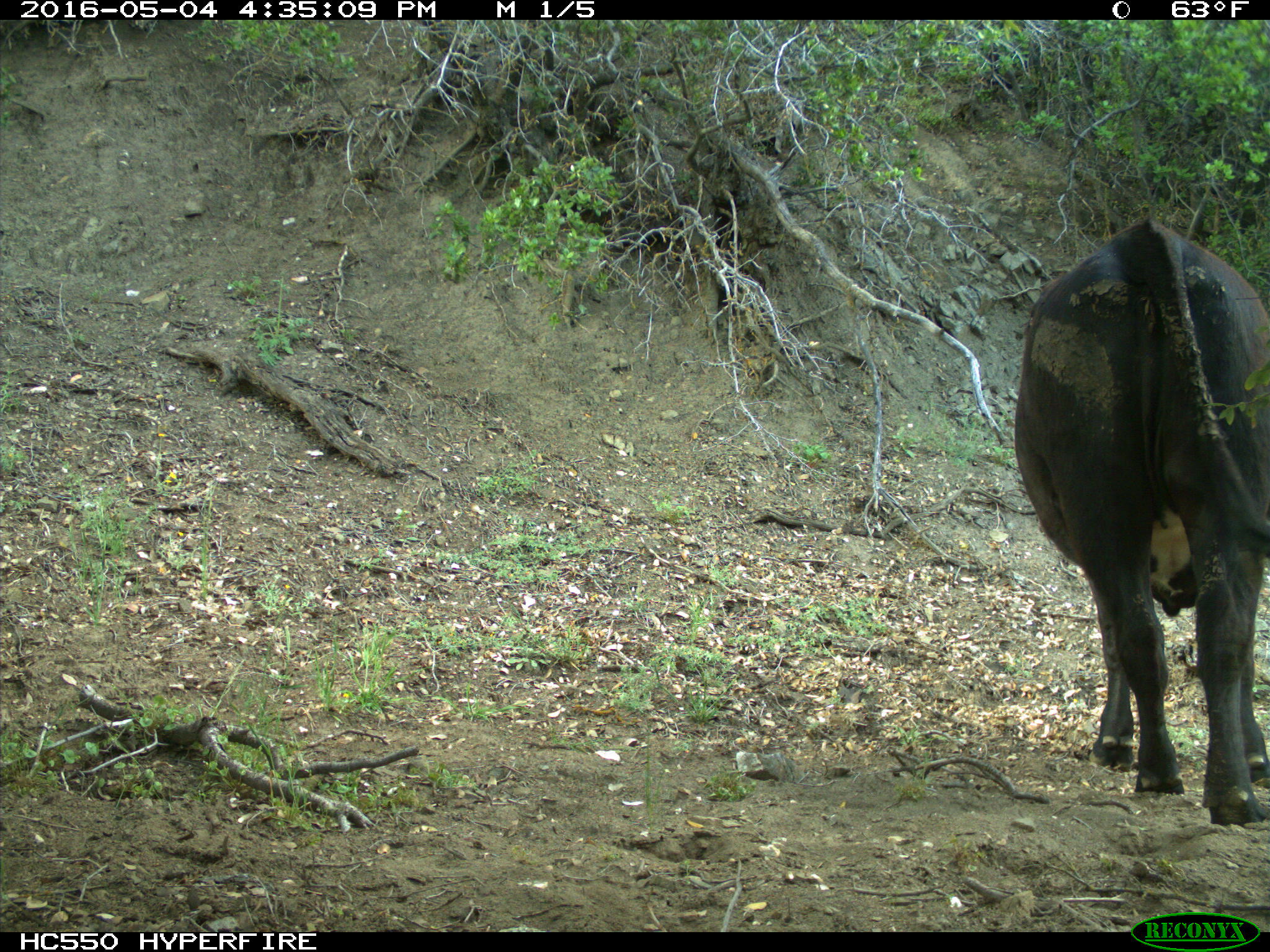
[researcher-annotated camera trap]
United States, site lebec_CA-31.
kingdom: Animalia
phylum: Chordata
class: Mammalia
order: Artiodactyla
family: Bovidae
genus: Bos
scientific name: Bos taurus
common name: domestic cow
Bos taurus (domestic cow).